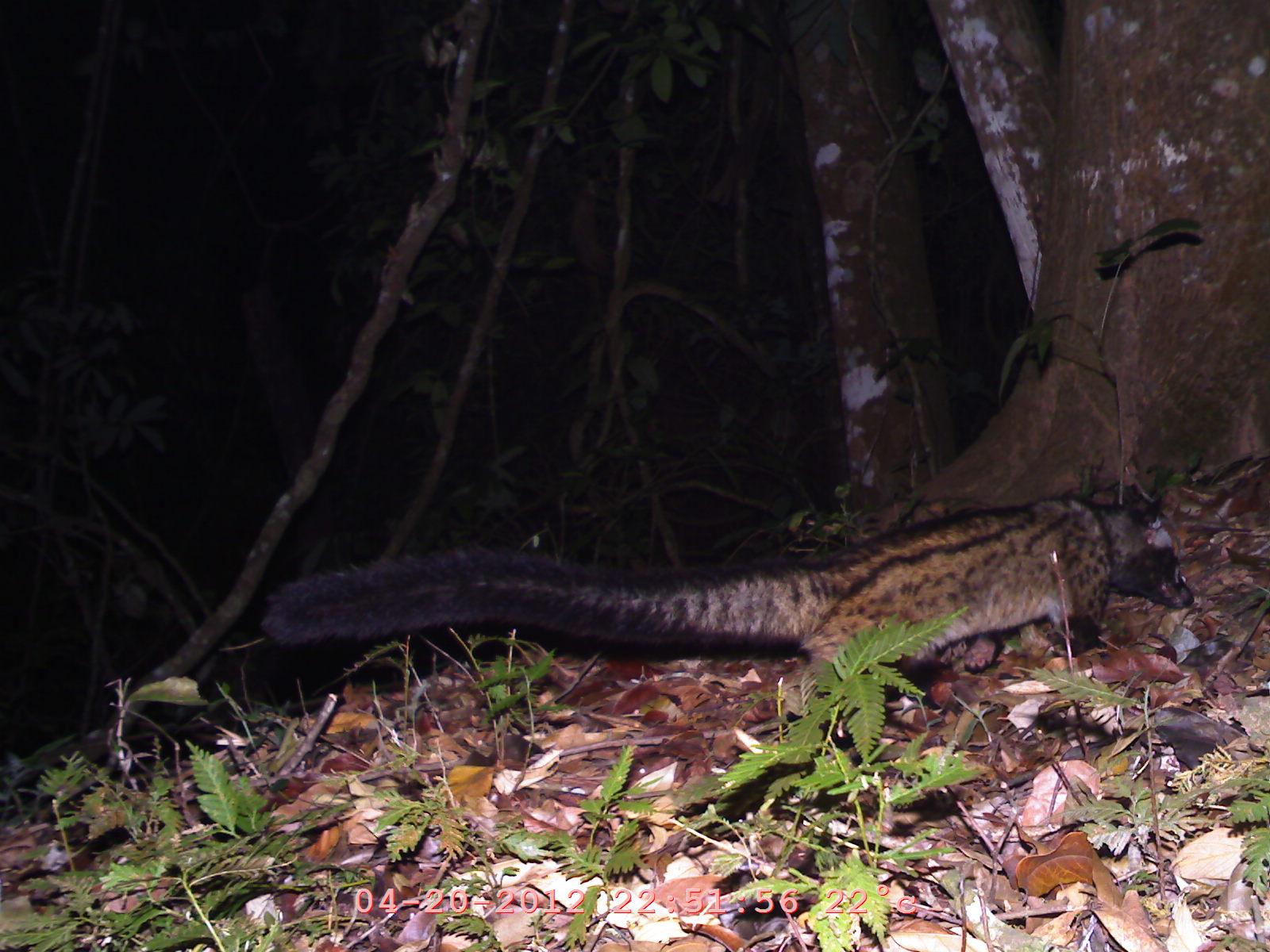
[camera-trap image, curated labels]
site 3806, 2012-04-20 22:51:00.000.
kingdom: Animalia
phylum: Chordata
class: Mammalia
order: Carnivora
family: Viverridae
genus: Paradoxurus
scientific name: Paradoxurus hermaphroditus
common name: asian palm civet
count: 1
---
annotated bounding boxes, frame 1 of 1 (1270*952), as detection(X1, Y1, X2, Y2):
paradoxurus hermaphroditus: detection(256, 490, 1198, 685)